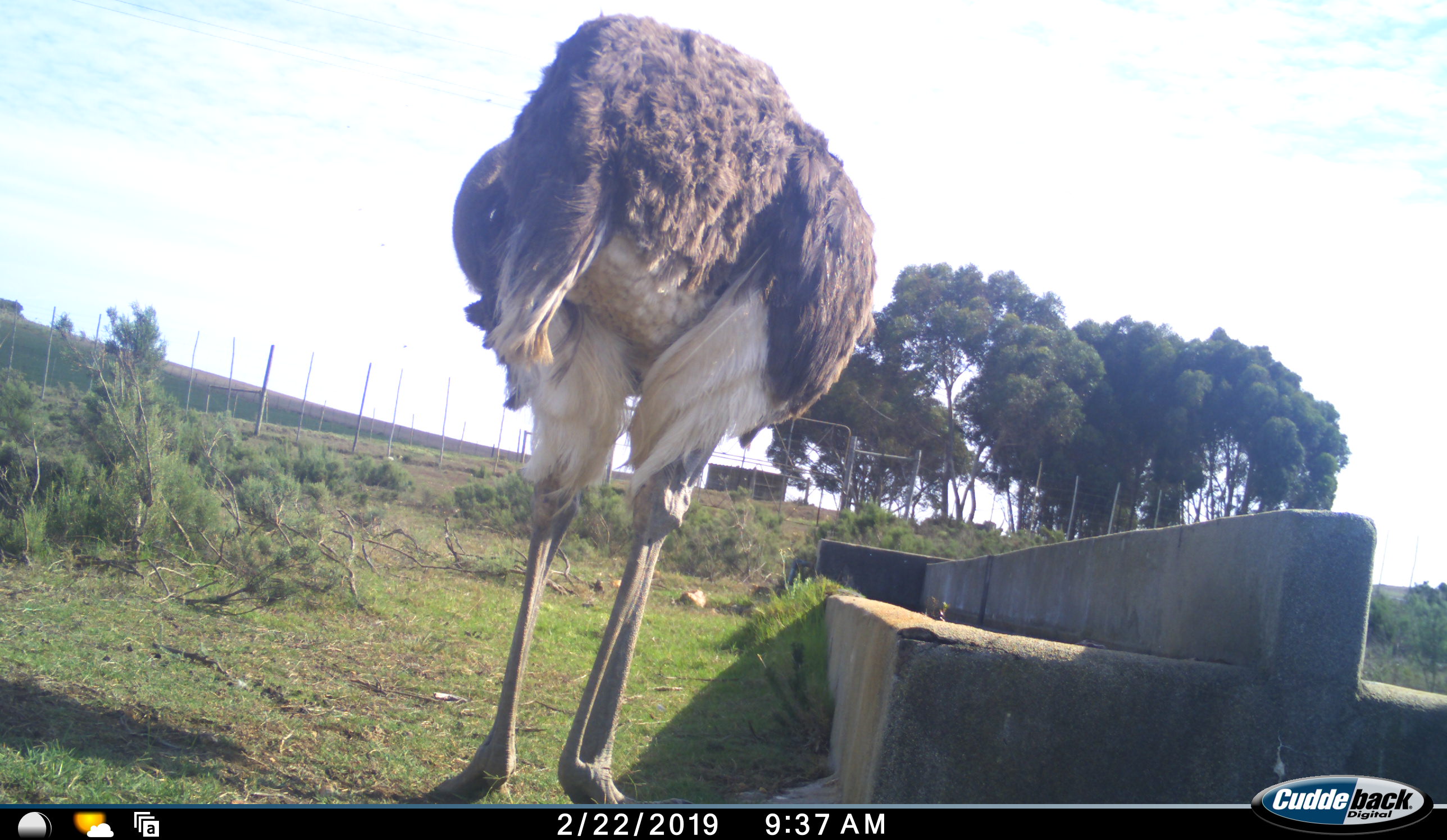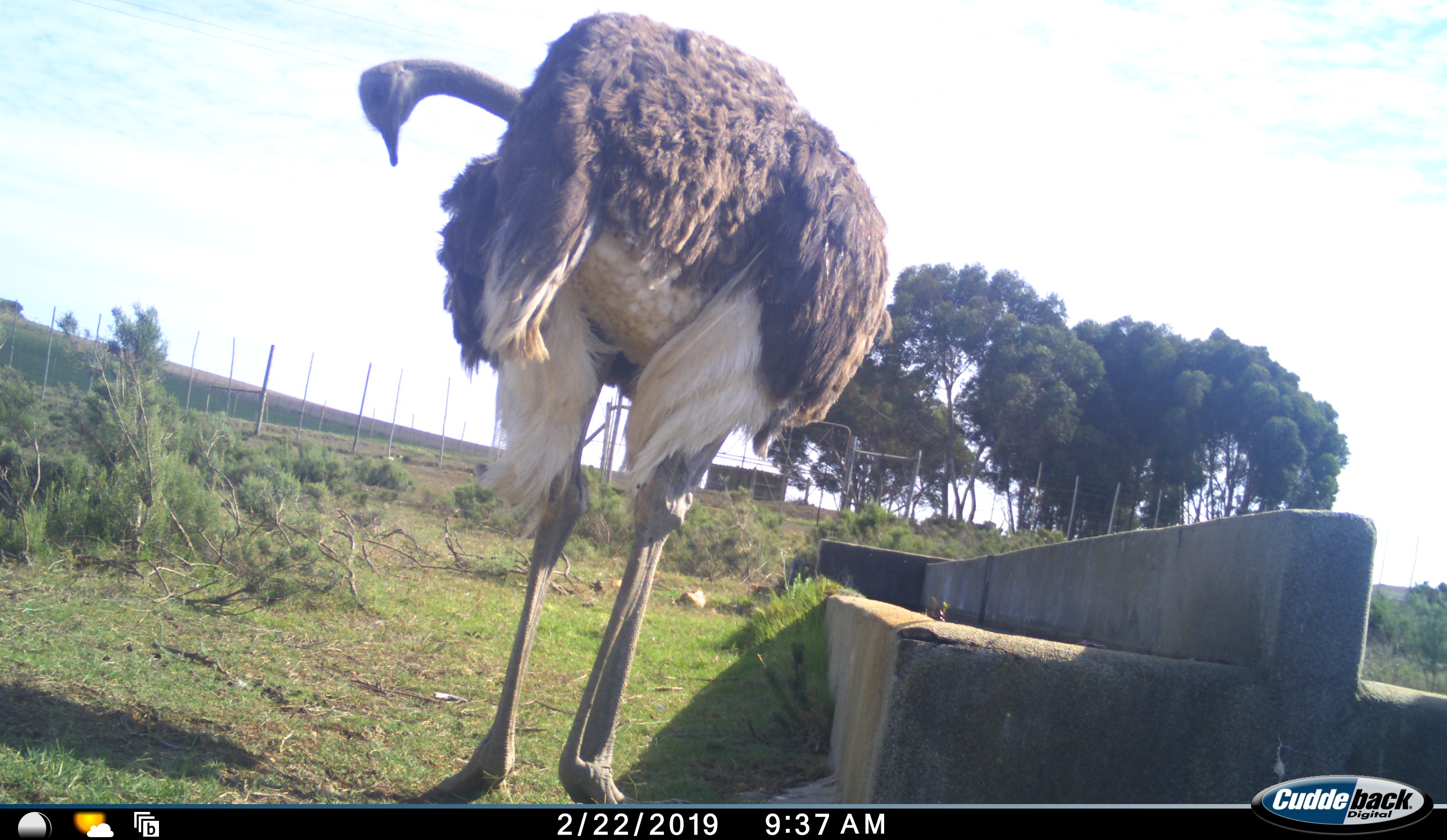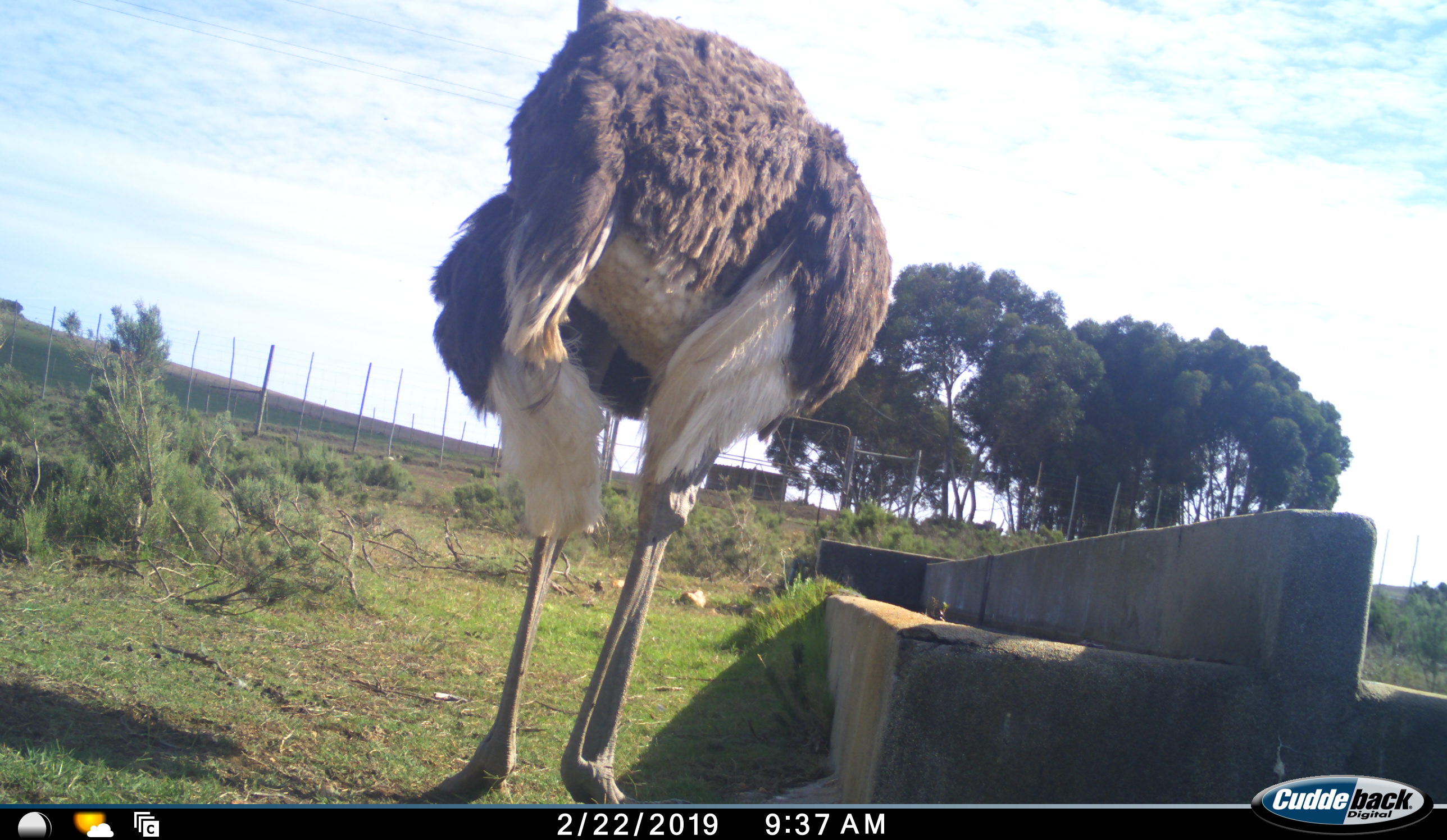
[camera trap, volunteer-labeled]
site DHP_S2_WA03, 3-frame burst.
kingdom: Animalia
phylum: Chordata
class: Aves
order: Struthioniformes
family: Struthionidae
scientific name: Struthionidae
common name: ostrich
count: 1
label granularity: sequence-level